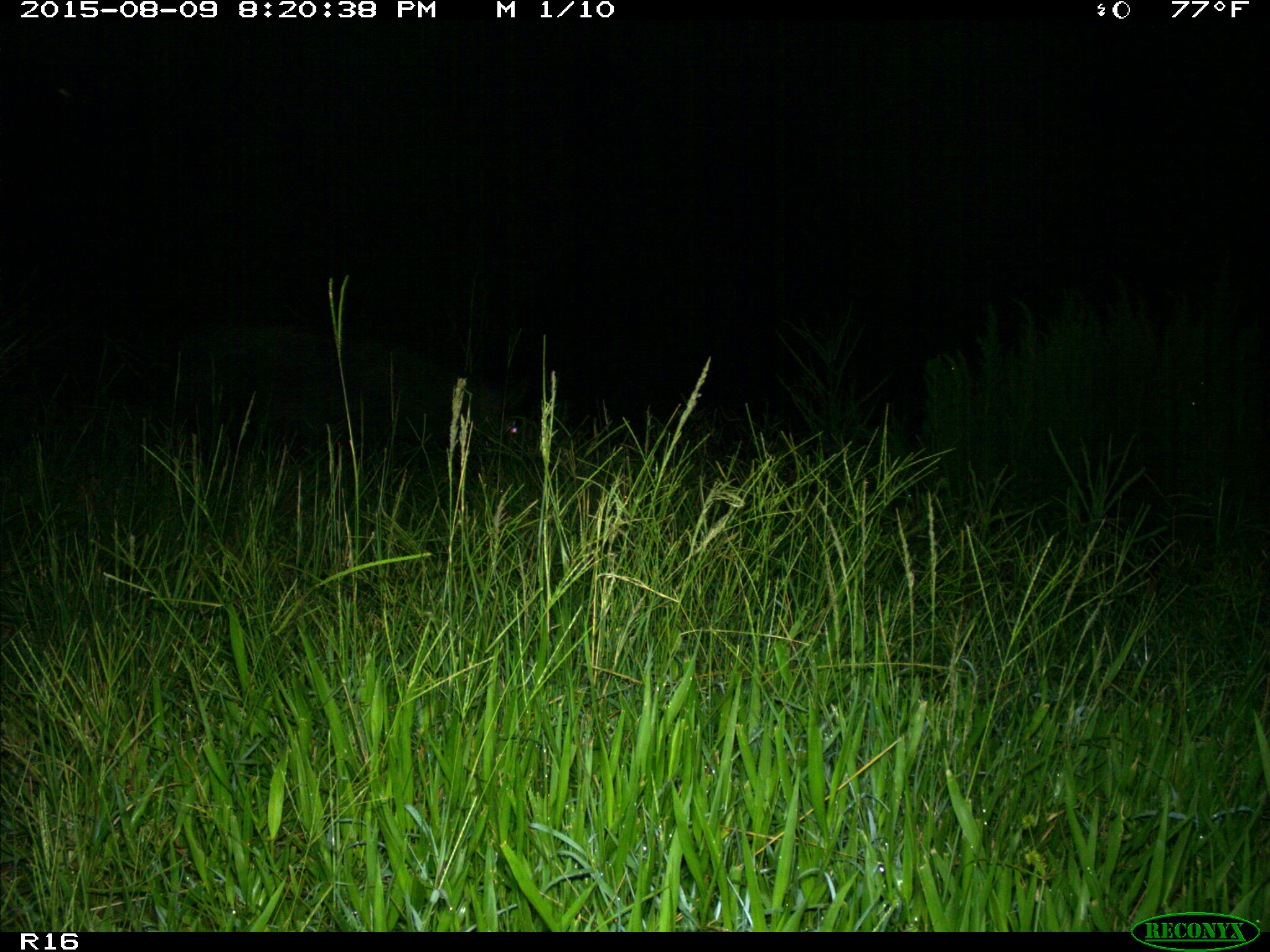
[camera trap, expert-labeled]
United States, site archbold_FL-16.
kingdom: Animalia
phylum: Chordata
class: Mammalia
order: Artiodactyla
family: Suidae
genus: Sus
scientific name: Sus scrofa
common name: wild boar